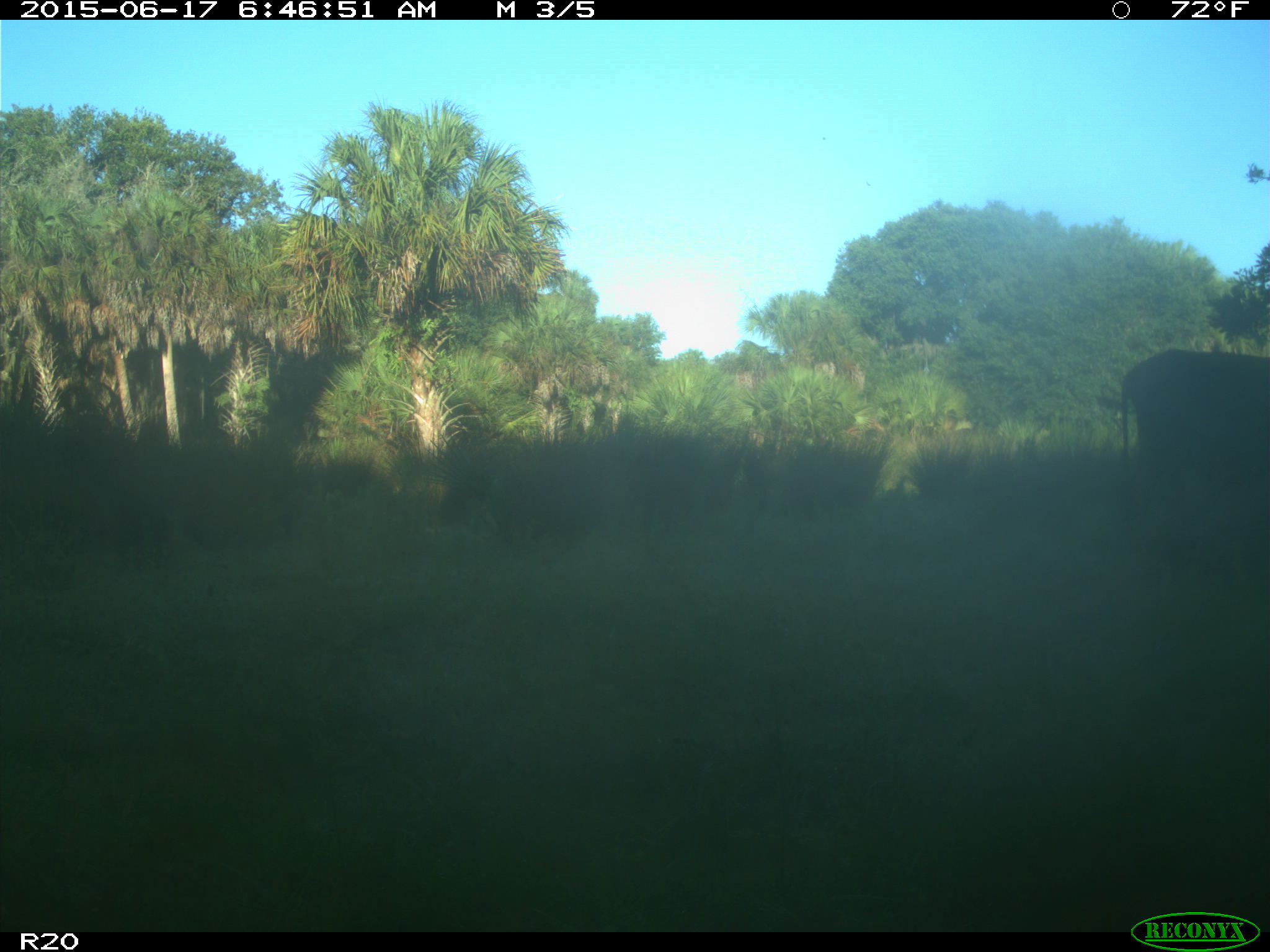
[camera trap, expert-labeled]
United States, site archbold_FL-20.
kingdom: Animalia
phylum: Chordata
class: Mammalia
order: Artiodactyla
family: Bovidae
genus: Bos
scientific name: Bos taurus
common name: domestic cow